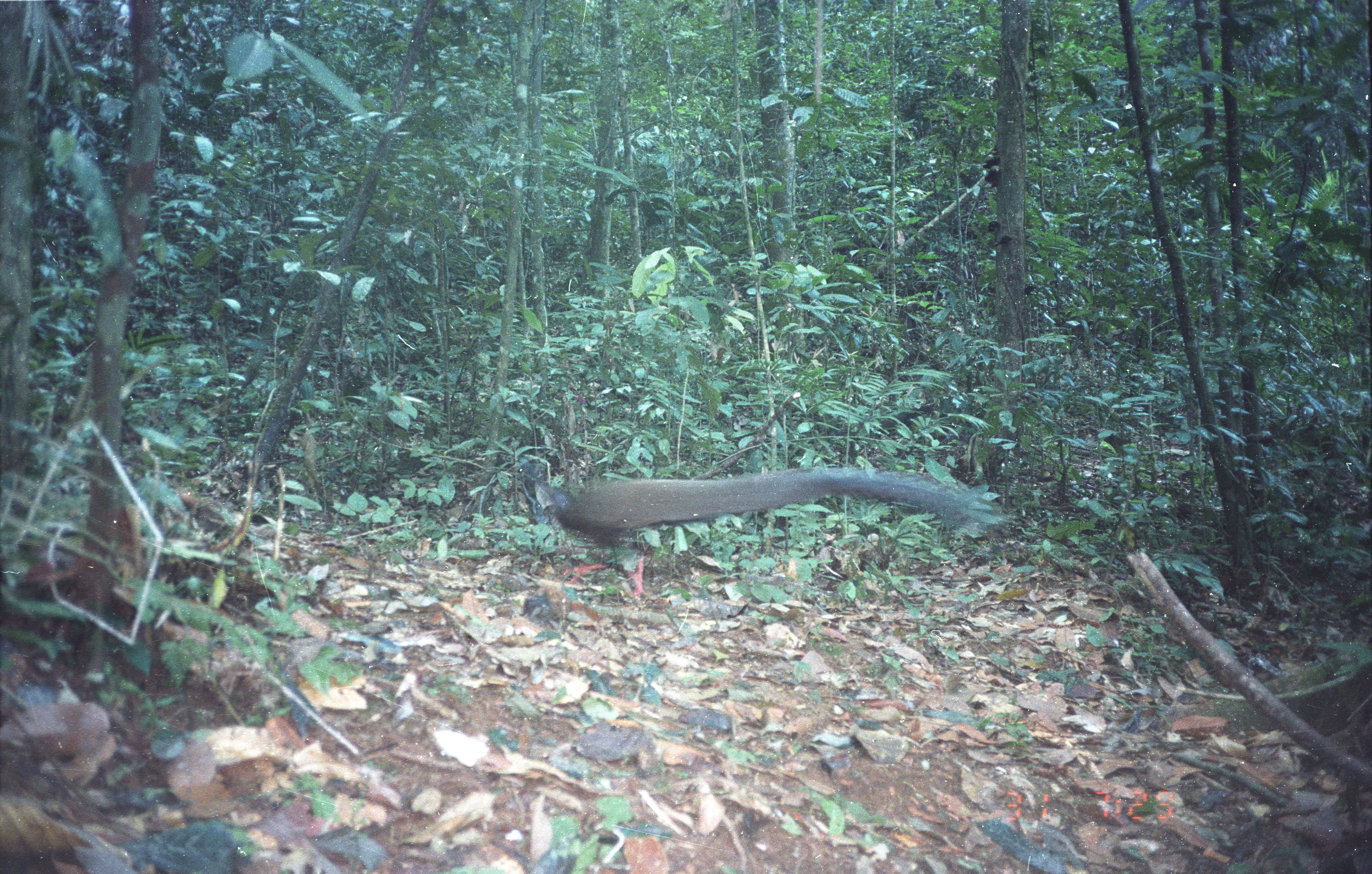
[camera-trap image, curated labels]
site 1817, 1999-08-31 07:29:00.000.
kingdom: Animalia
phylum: Chordata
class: Aves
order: Galliformes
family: Phasianidae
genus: Argusianus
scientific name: Argusianus argus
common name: great argus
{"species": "Argusianus argus (great argus)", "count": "1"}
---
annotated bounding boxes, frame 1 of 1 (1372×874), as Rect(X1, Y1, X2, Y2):
argusianus argus: Rect(519, 460, 1007, 598)